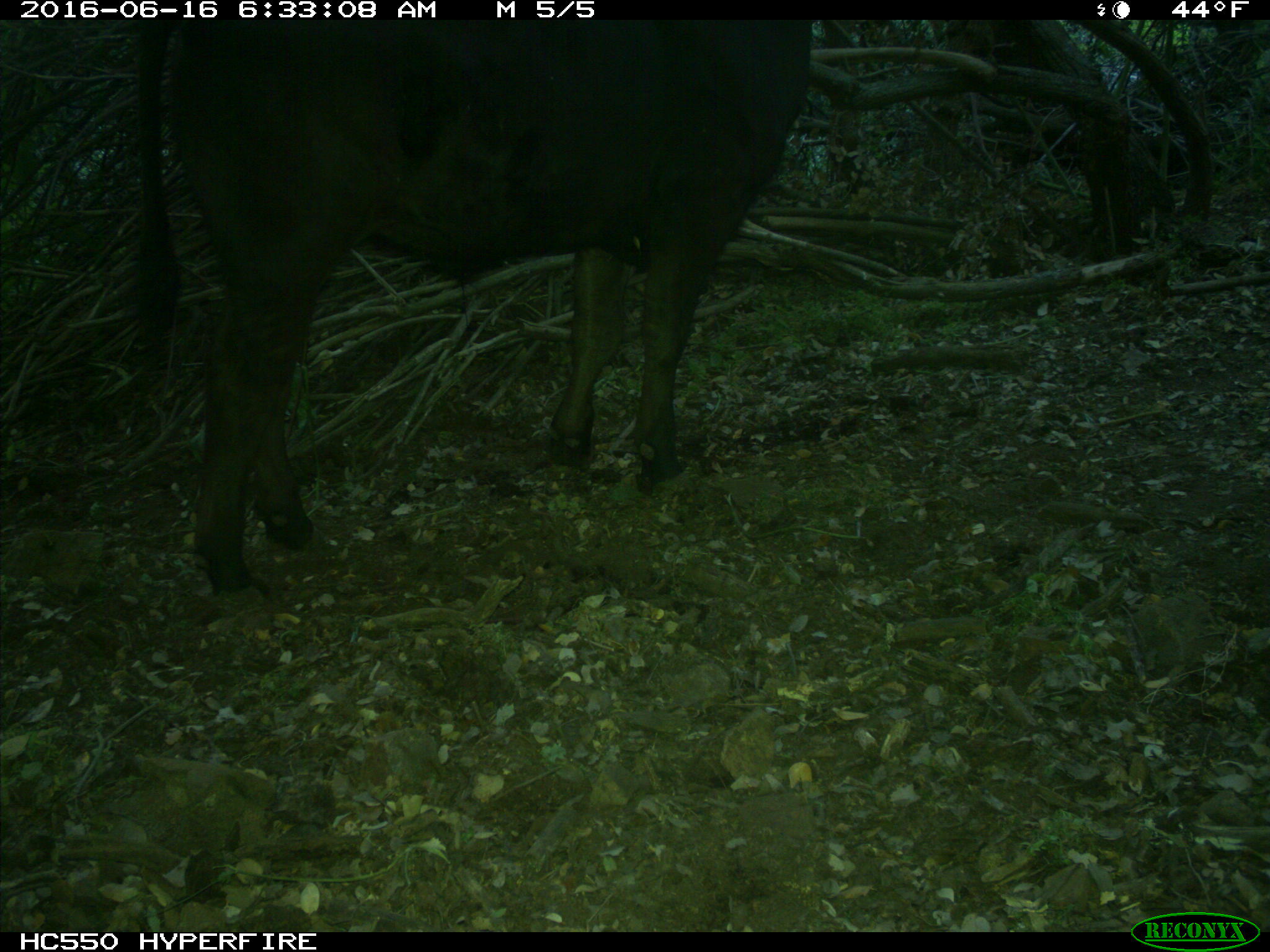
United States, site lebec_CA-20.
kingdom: Animalia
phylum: Chordata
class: Mammalia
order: Artiodactyla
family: Bovidae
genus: Bos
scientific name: Bos taurus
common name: domestic cow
Bos taurus (domestic cow).